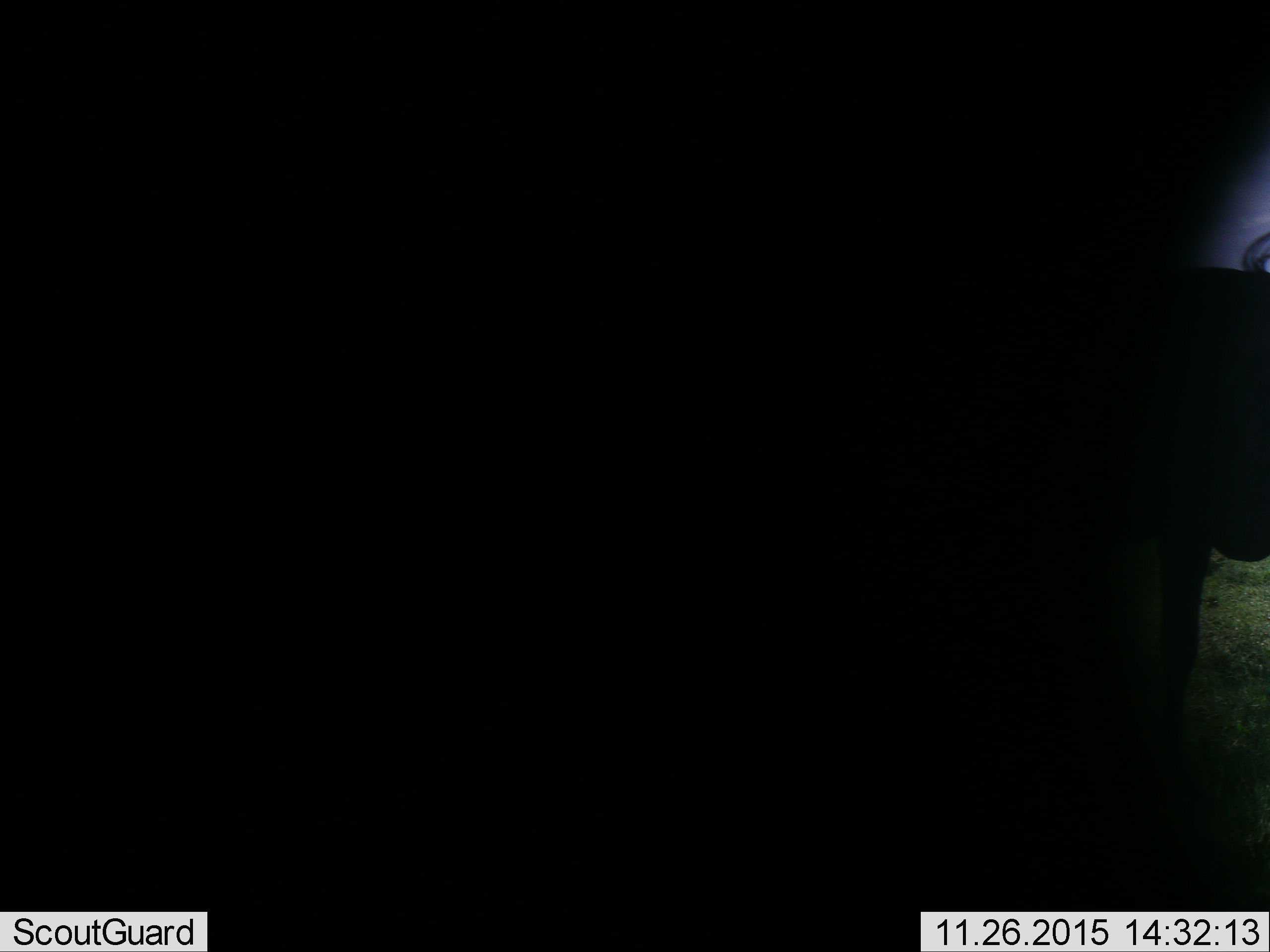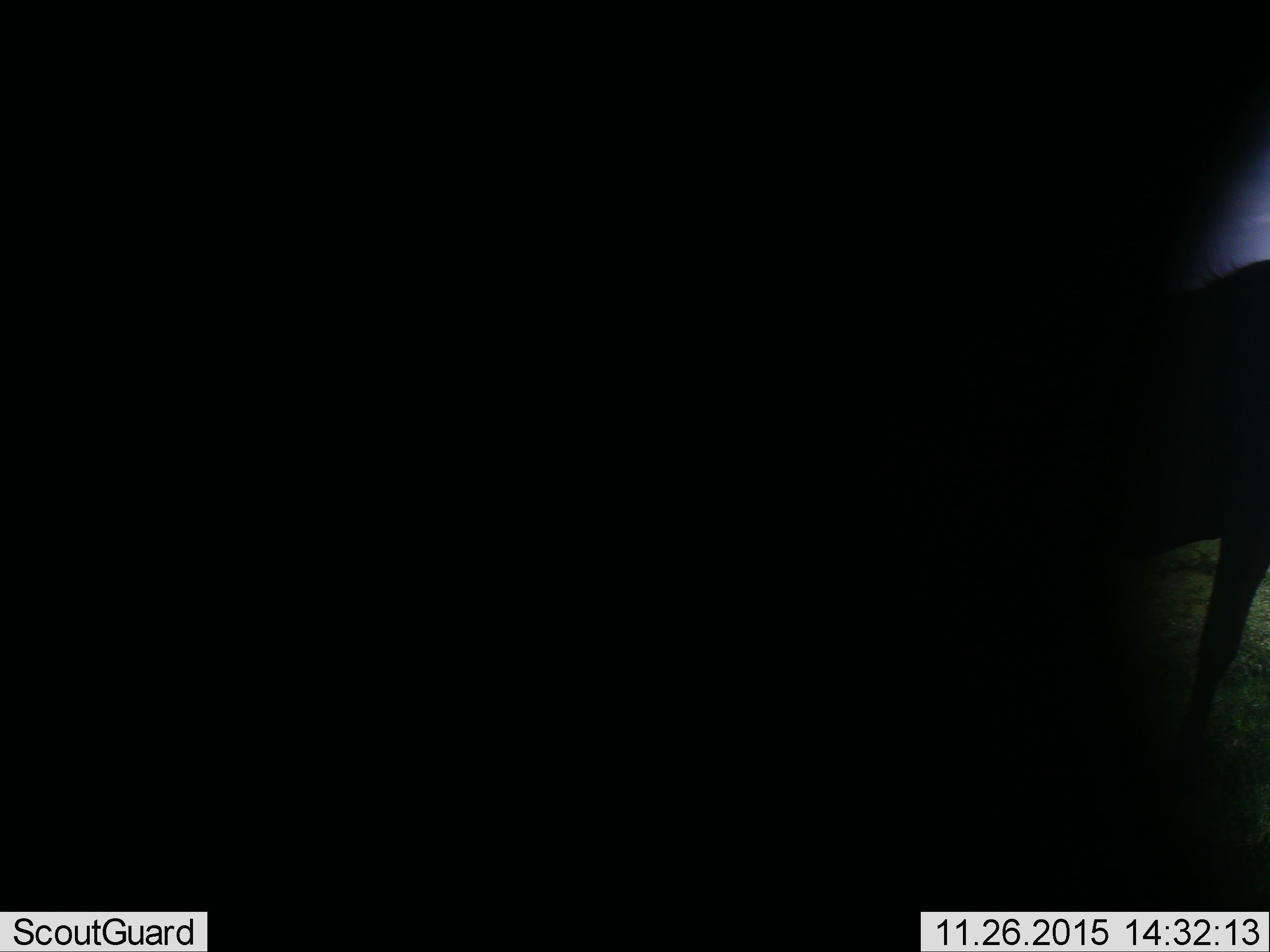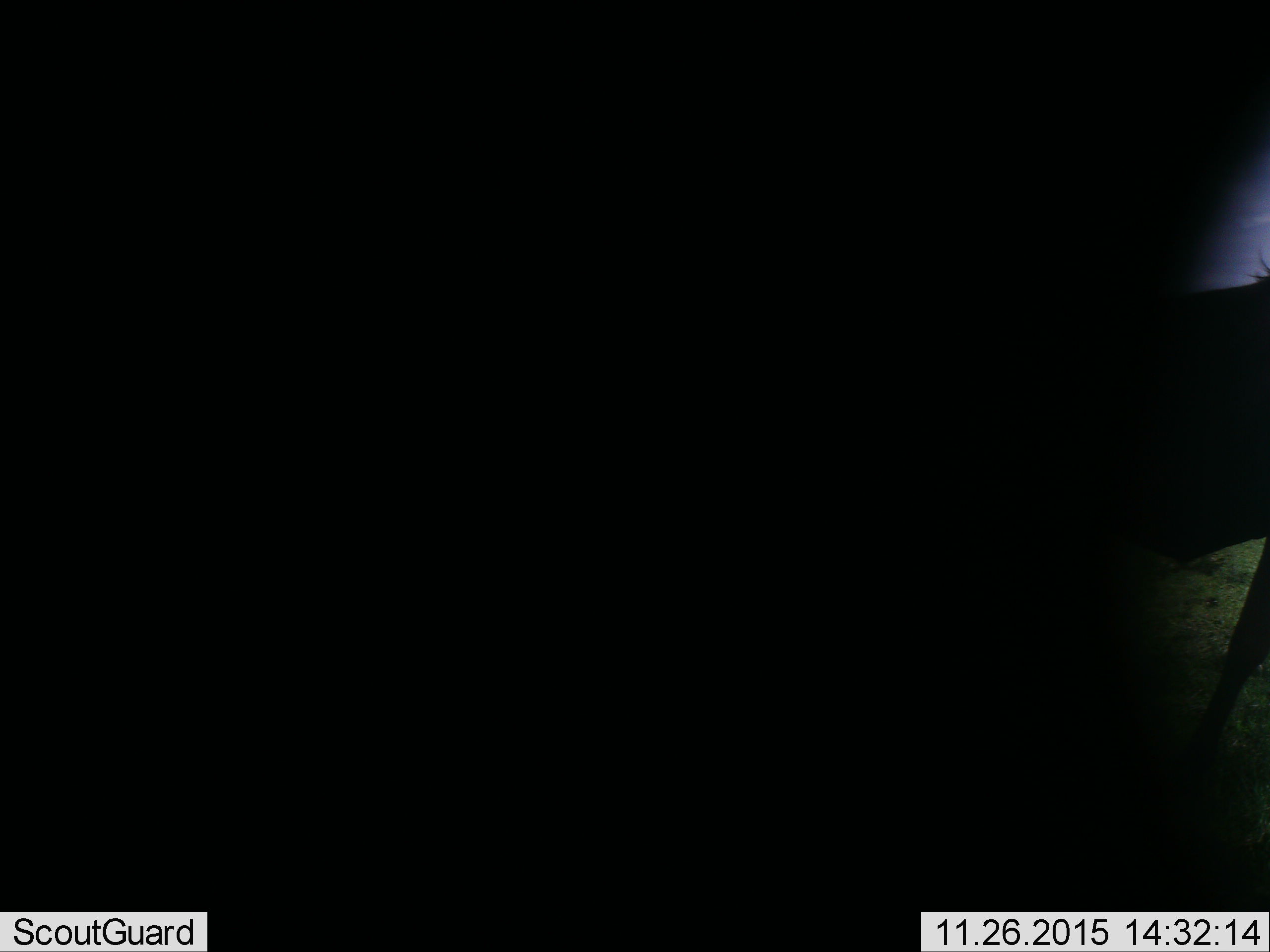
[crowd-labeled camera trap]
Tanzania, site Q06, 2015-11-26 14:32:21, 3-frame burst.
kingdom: Animalia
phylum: Chordata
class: Mammalia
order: Artiodactyla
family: Bovidae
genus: Connochaetes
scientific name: Connochaetes taurinus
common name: blue wildebeest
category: wildebeest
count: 1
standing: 20%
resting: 0%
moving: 100%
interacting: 0%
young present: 0%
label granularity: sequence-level